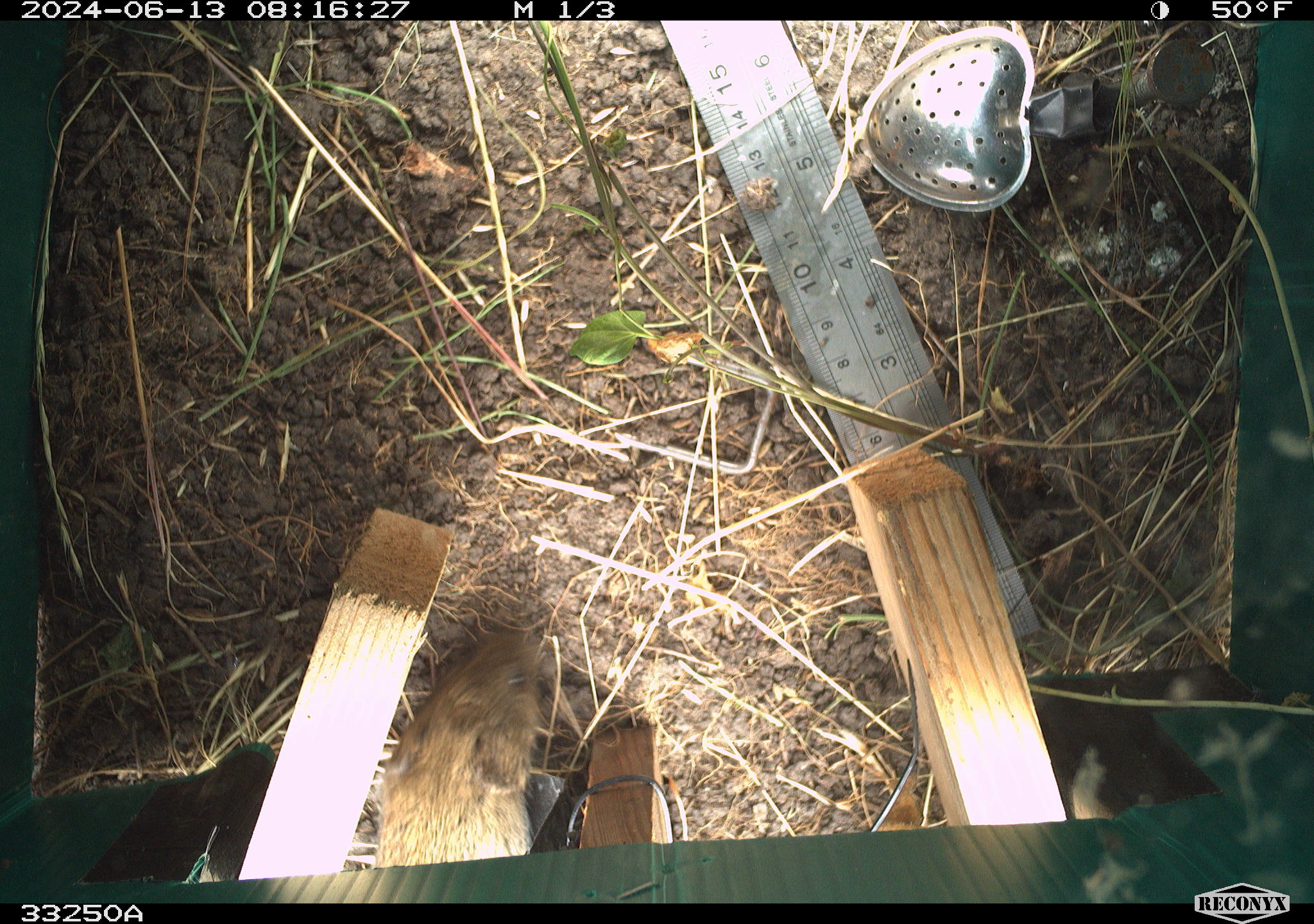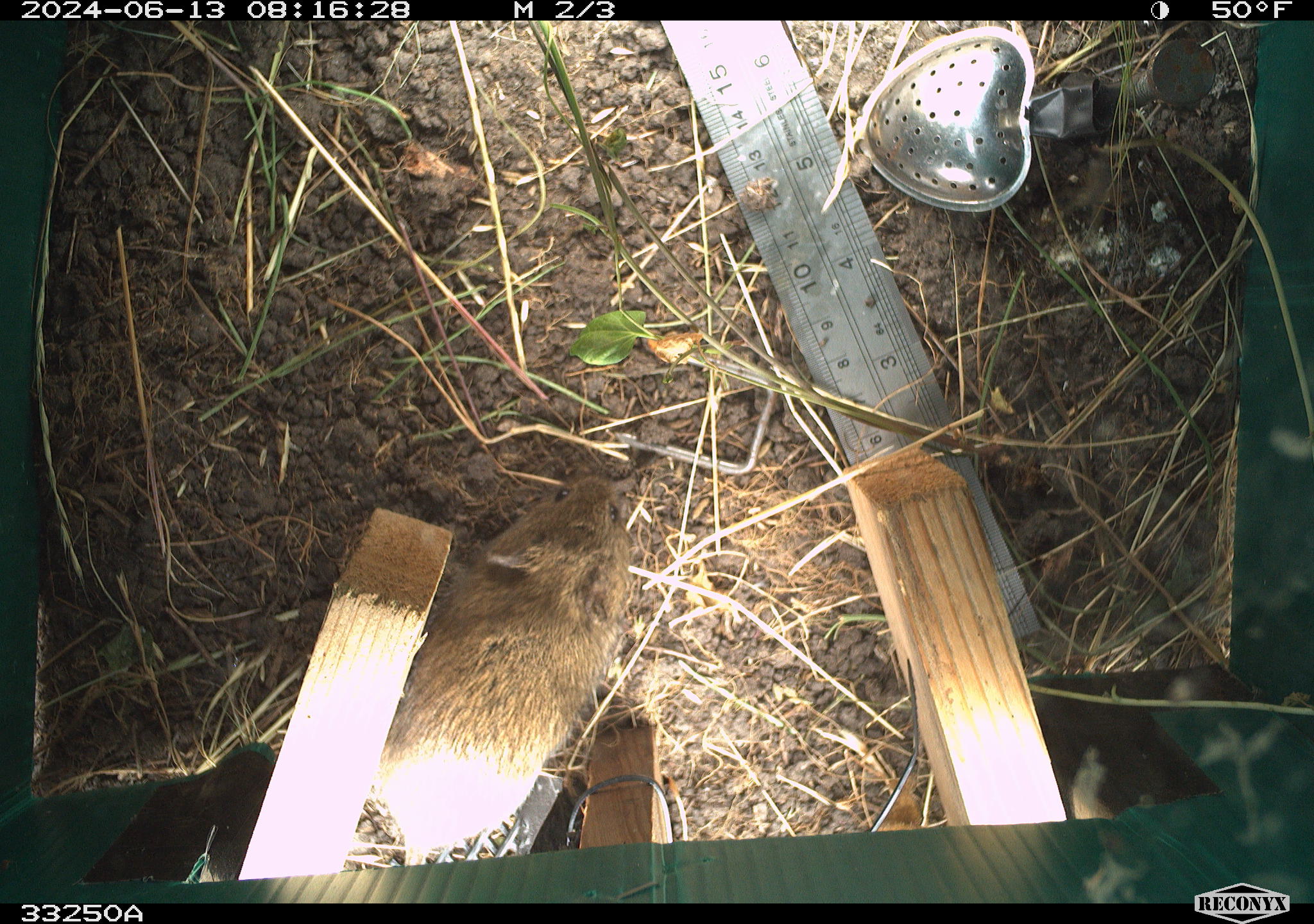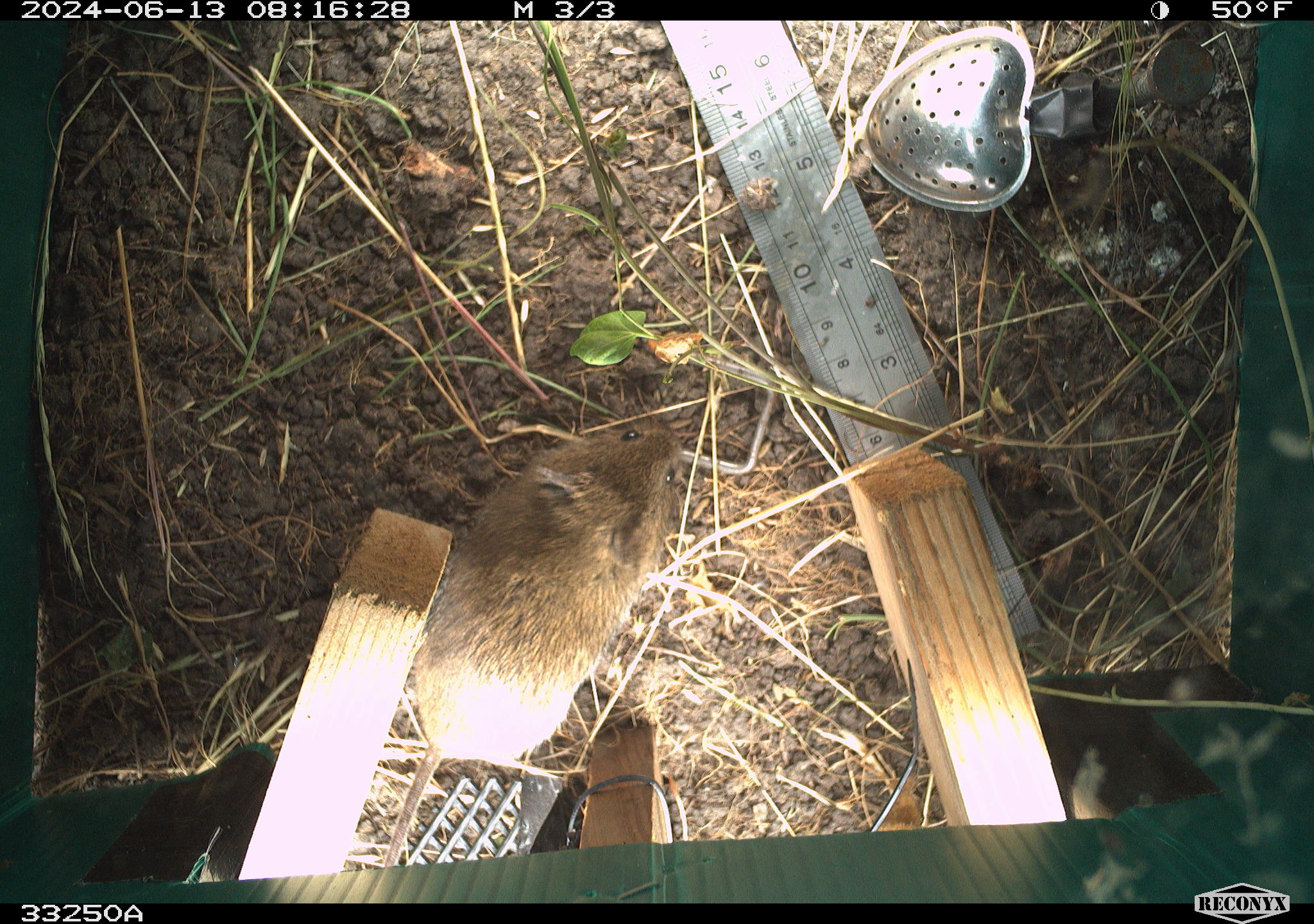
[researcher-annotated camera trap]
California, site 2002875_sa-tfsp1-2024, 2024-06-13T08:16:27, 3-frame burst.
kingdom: Animalia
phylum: Chordata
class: Mammalia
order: Rodentia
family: Cricetidae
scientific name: Arvicolinae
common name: voles, lemmings, and muskrats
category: arvicolinae subfamily